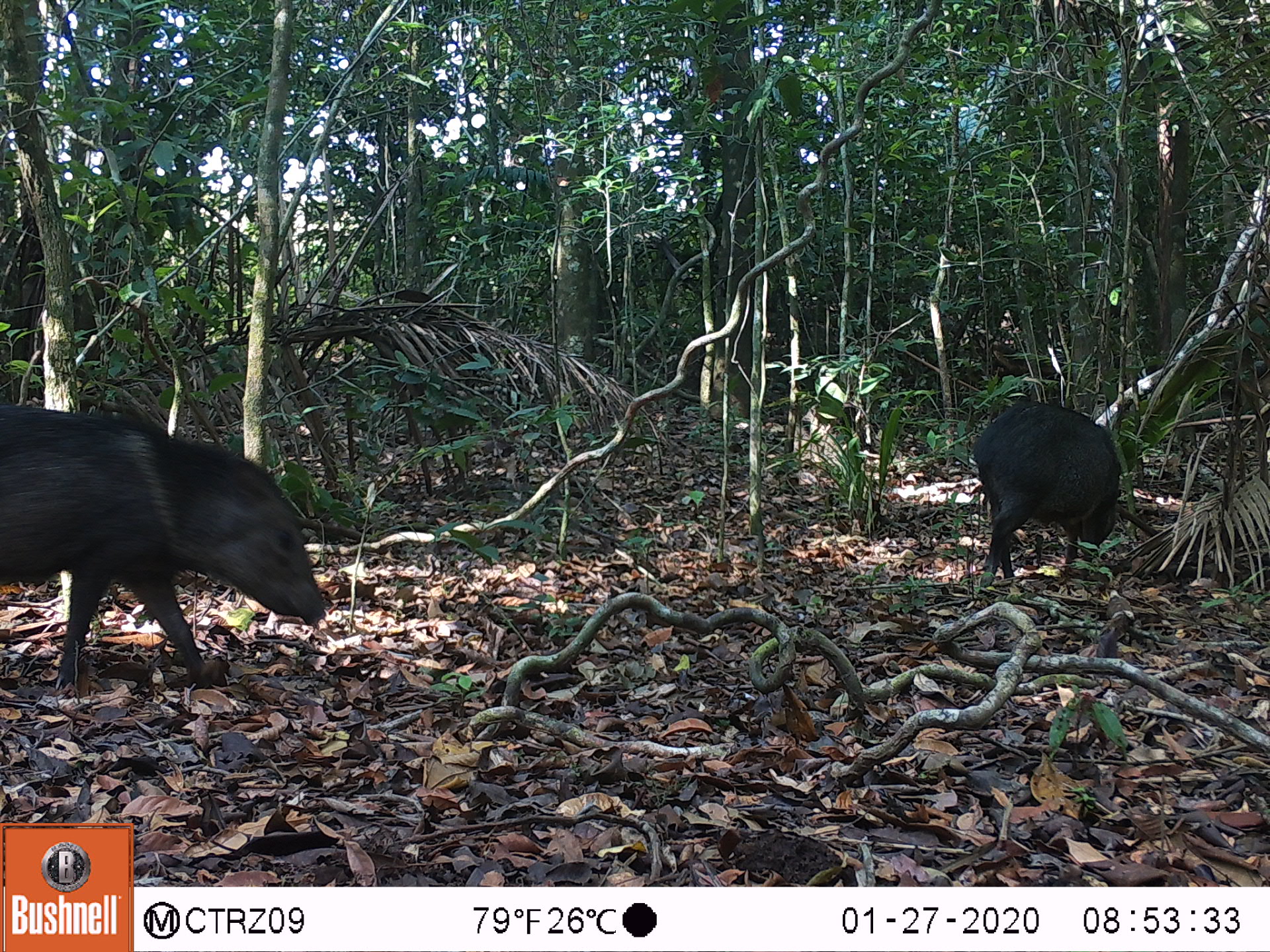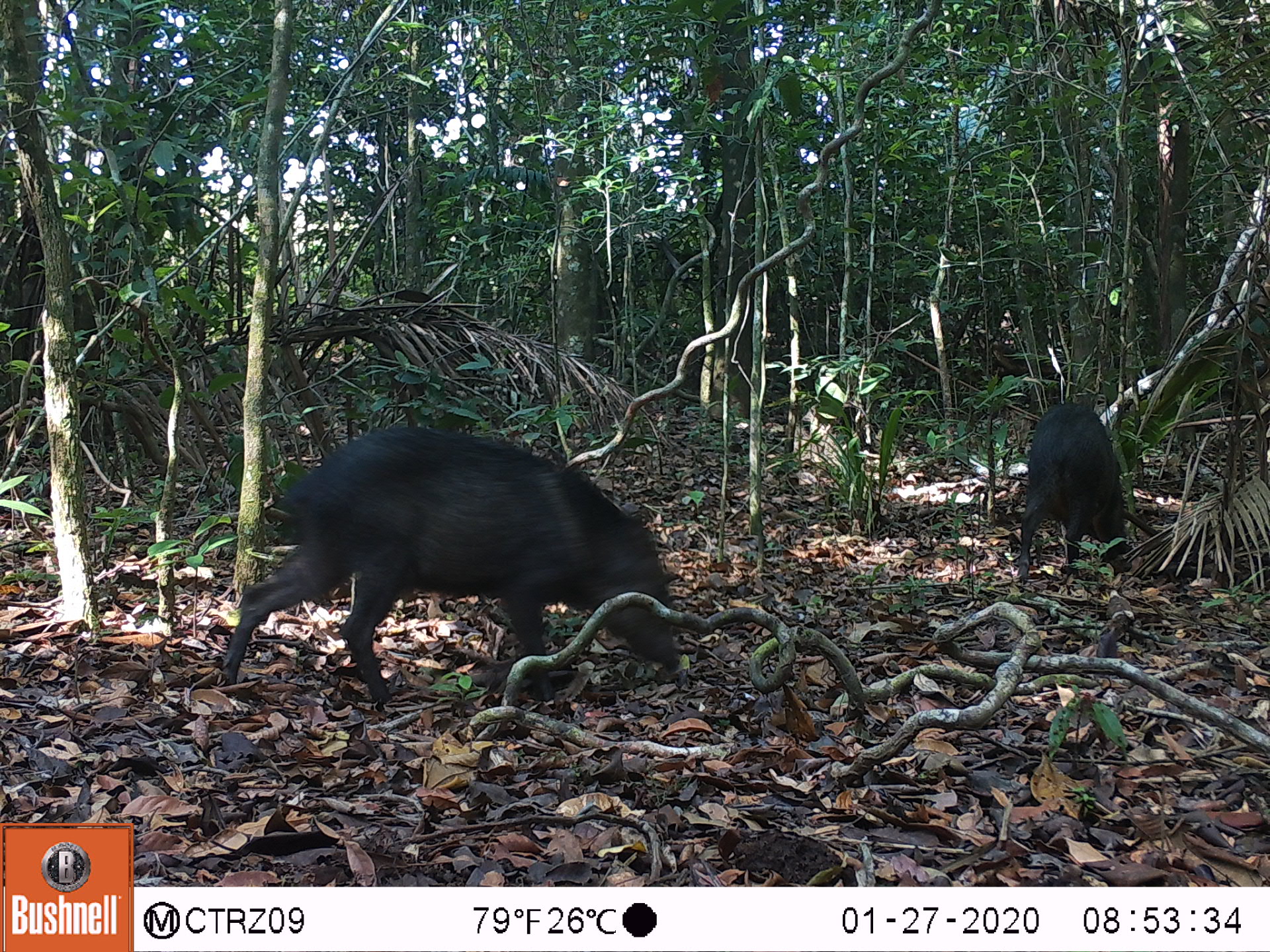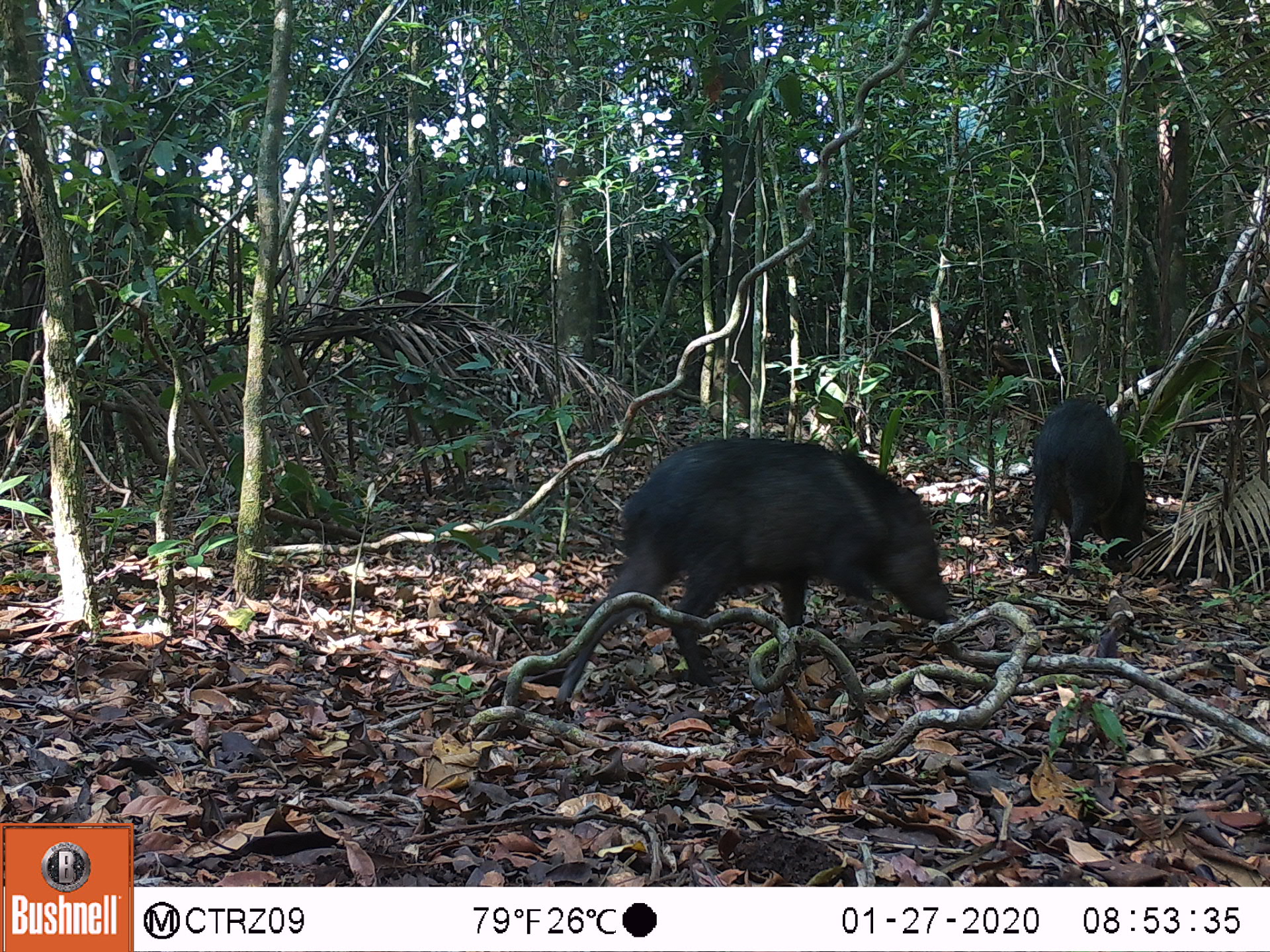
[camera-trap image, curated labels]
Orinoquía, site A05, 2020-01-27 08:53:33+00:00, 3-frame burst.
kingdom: Animalia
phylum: Chordata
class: Mammalia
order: Artiodactyla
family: Tayassuidae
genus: Pecari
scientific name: Pecari tajacu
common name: collared peccary